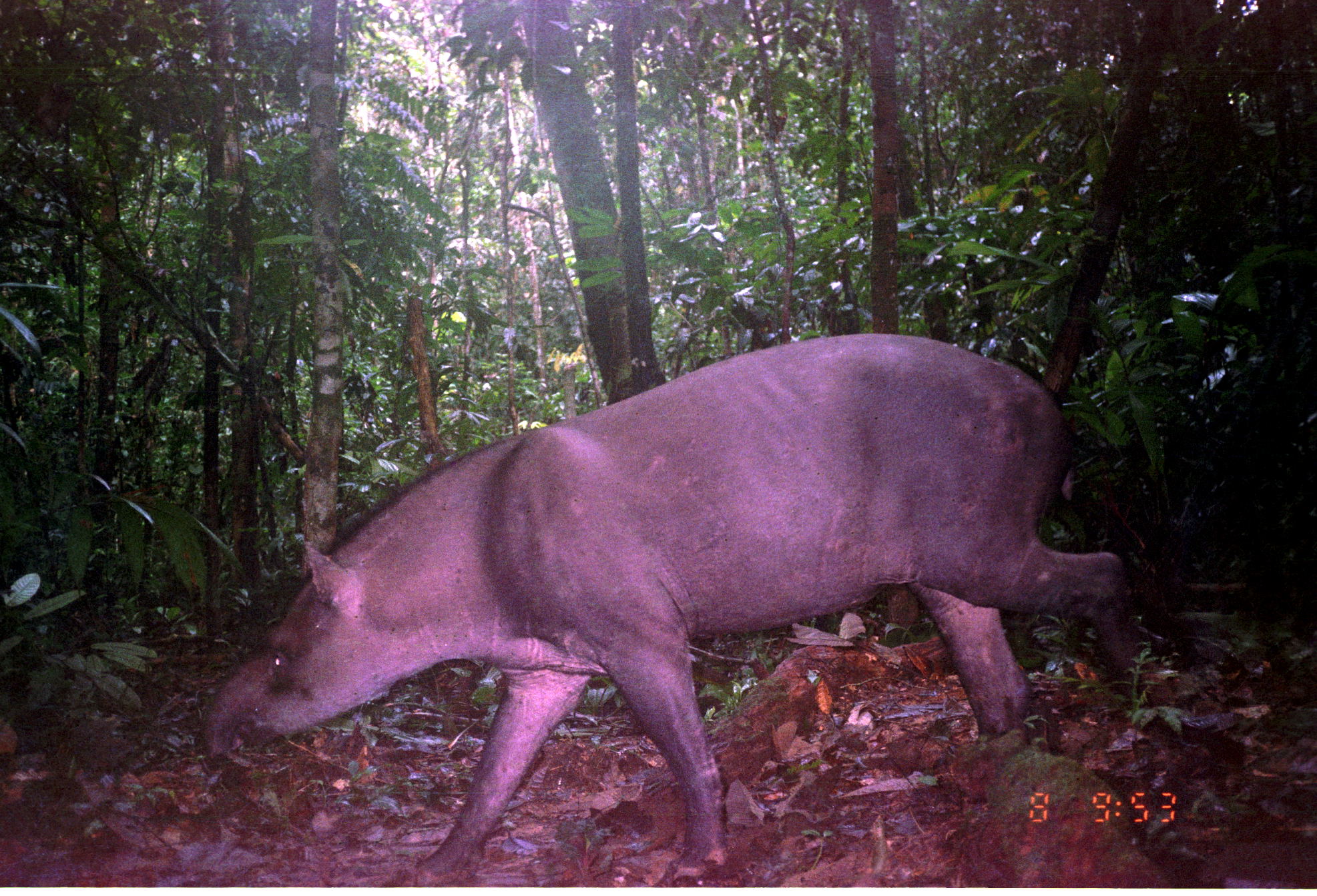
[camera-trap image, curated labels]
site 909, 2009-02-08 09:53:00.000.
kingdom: Animalia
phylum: Chordata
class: Mammalia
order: Perissodactyla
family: Tapiridae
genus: Tapirus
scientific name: Tapirus terrestris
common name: south american tapir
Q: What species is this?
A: Tapirus terrestris (south american tapir).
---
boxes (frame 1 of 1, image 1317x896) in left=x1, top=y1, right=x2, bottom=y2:
tapirus terrestris: left=199, top=328, right=1145, bottom=885